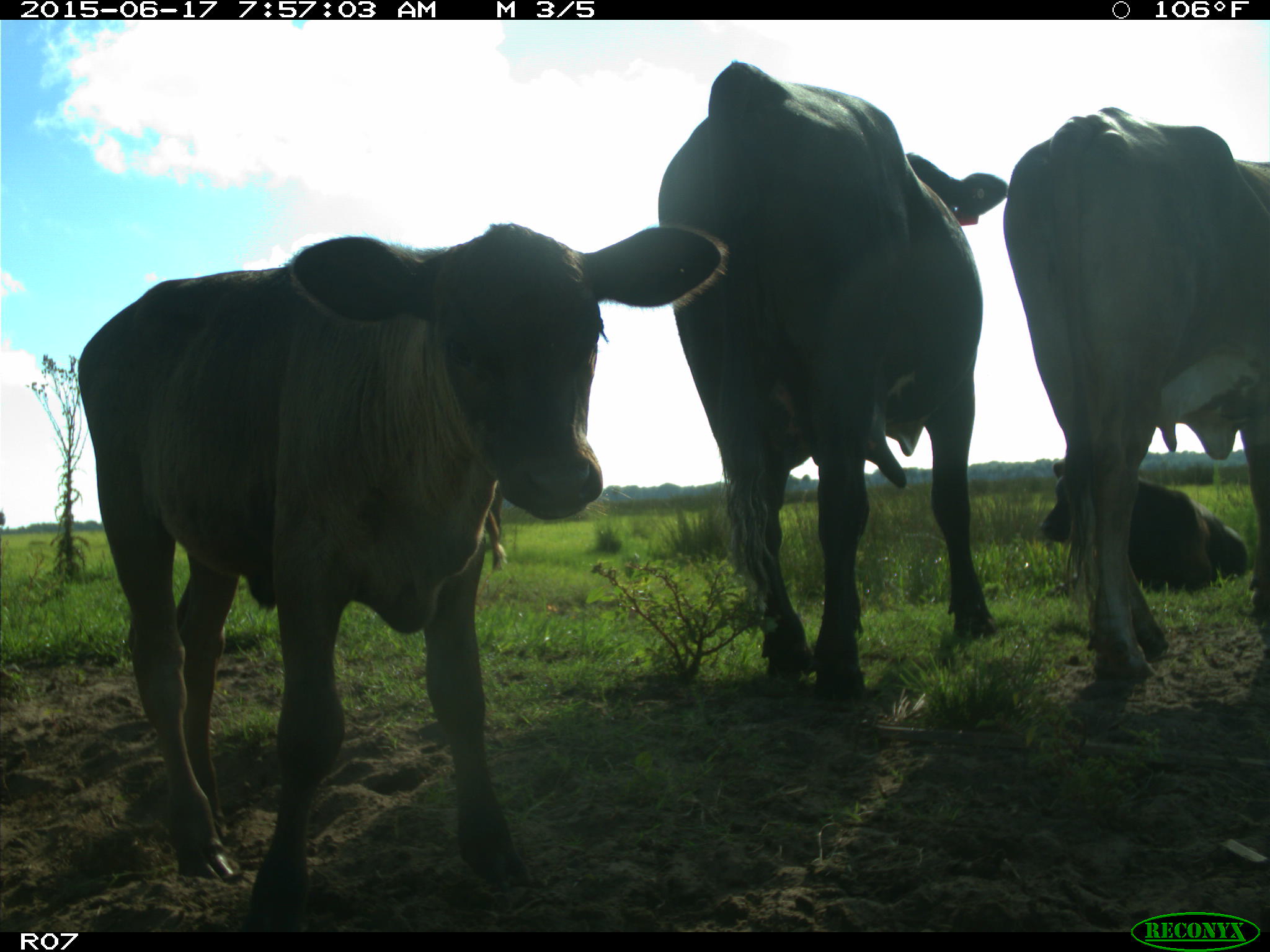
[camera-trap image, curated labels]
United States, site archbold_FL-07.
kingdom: Animalia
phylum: Chordata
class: Mammalia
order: Artiodactyla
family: Bovidae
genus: Bos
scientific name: Bos taurus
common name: domestic cow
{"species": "Bos taurus (domestic cow)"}